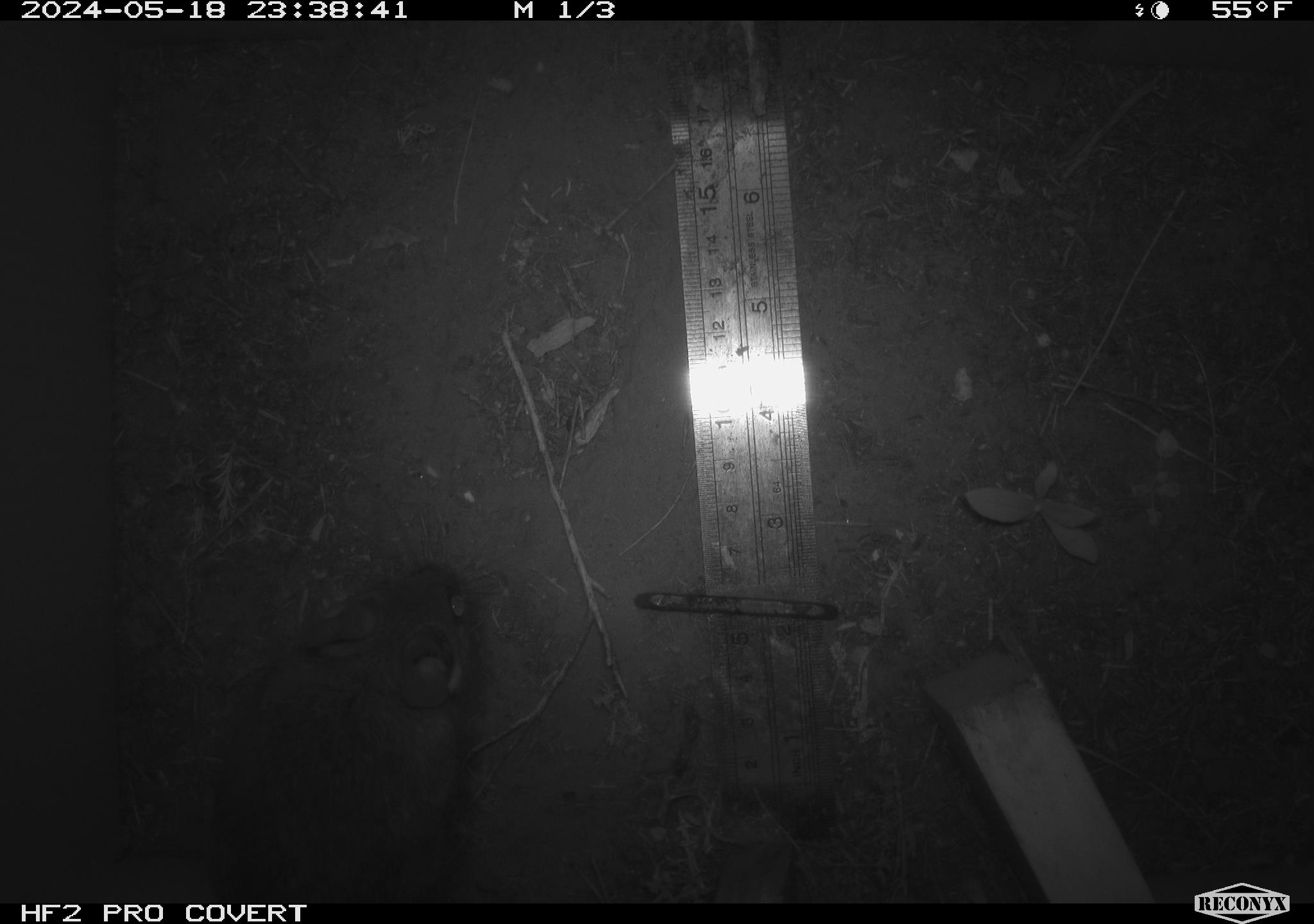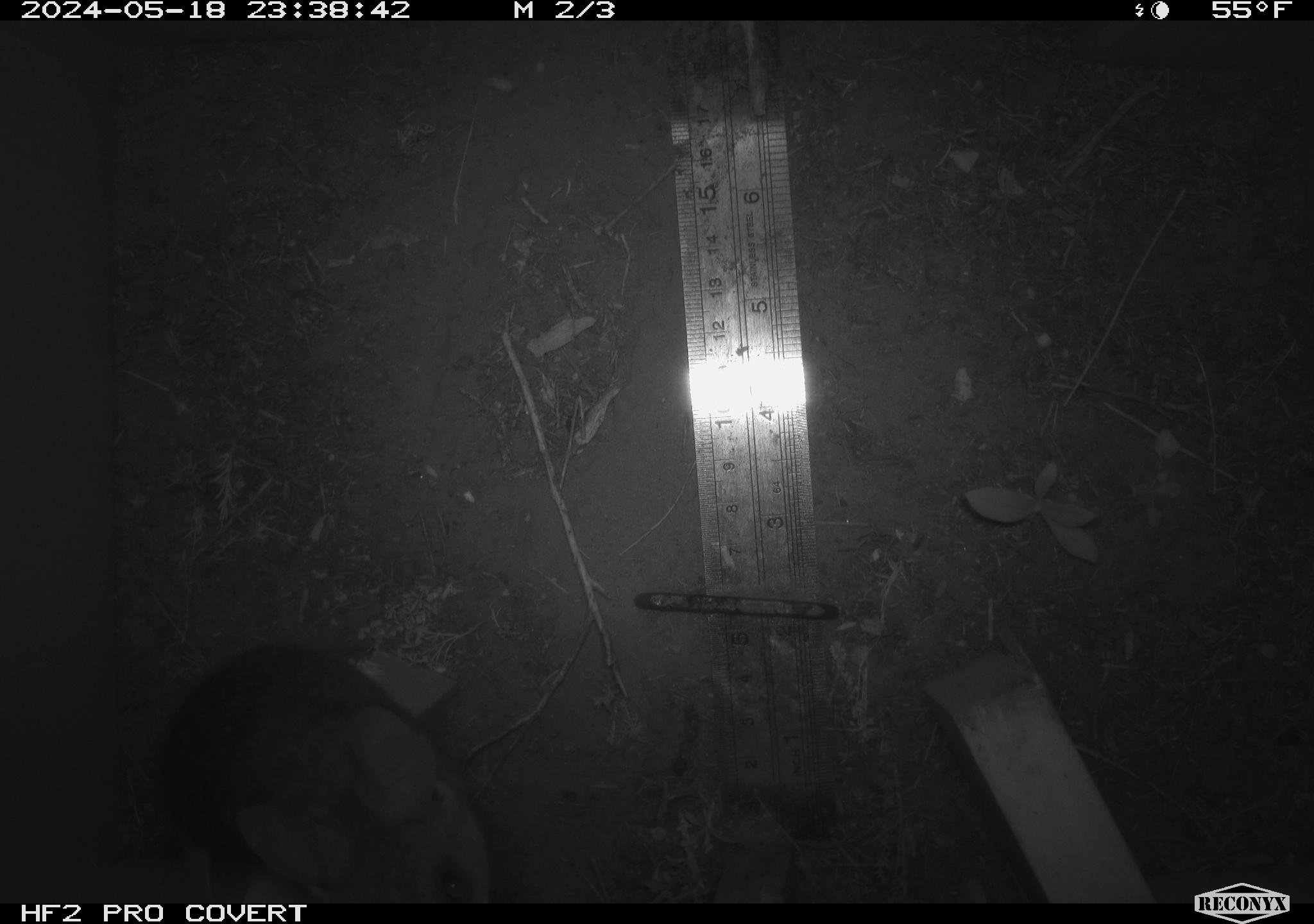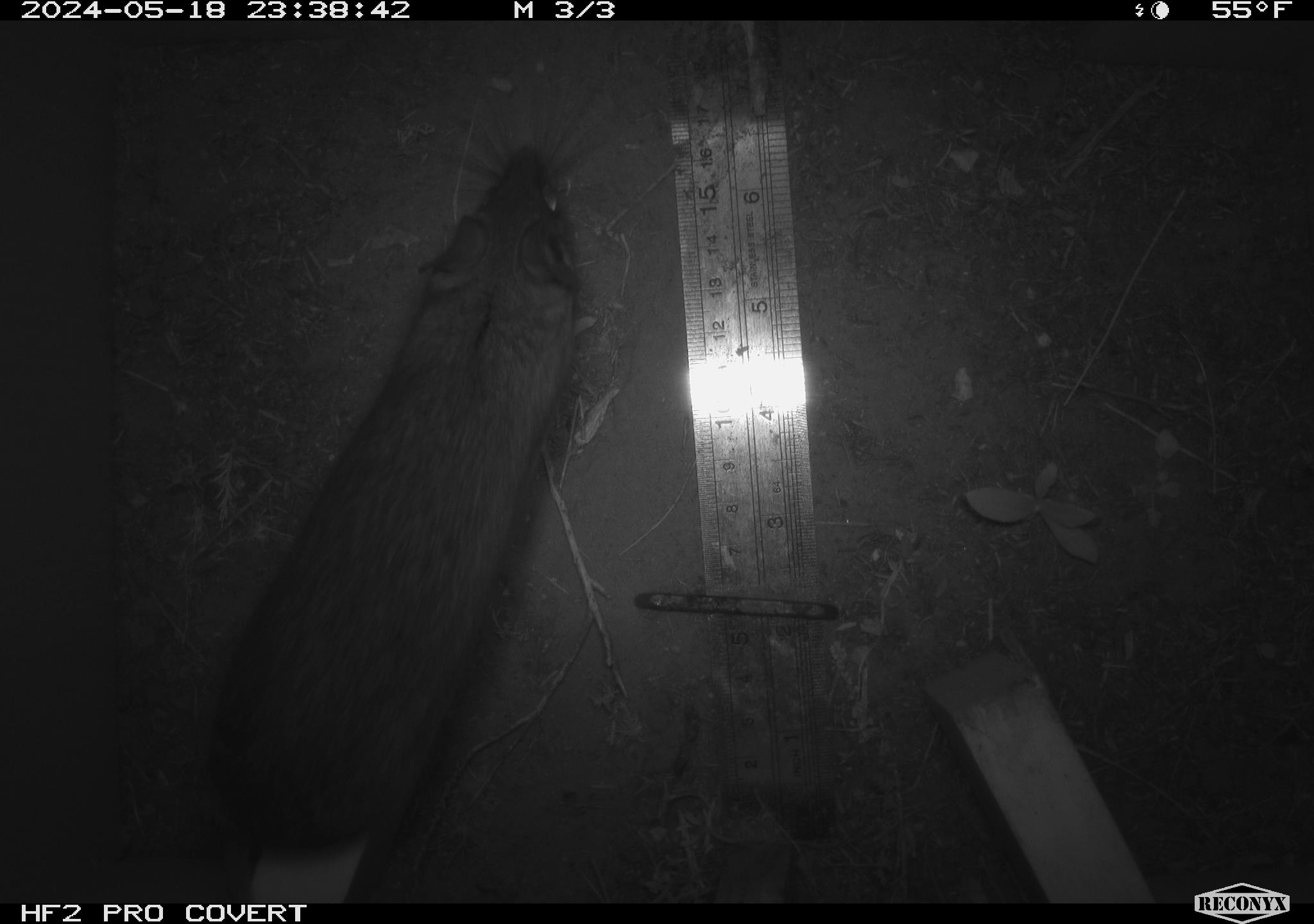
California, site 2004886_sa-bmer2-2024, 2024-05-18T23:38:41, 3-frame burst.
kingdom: Animalia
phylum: Chordata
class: Mammalia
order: Rodentia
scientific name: Rodentia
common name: woodrat or rat or mouse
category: woodrat or rat or mouse species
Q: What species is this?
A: Woodrat or rat or mouse species (woodrat or rat or mouse) (Rodentia).